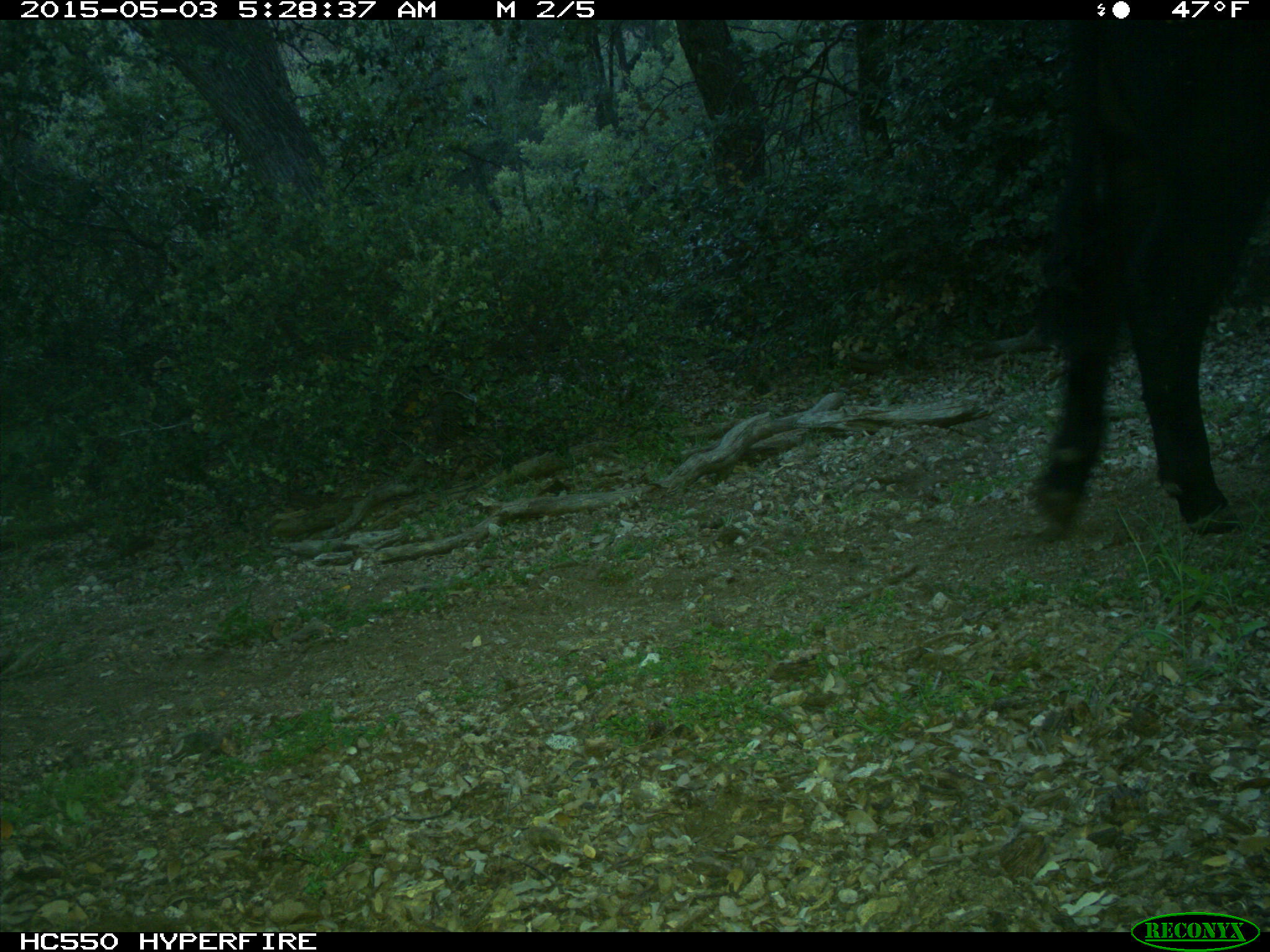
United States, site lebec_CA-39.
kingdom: Animalia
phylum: Chordata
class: Mammalia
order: Artiodactyla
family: Bovidae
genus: Bos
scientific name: Bos taurus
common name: domestic cow